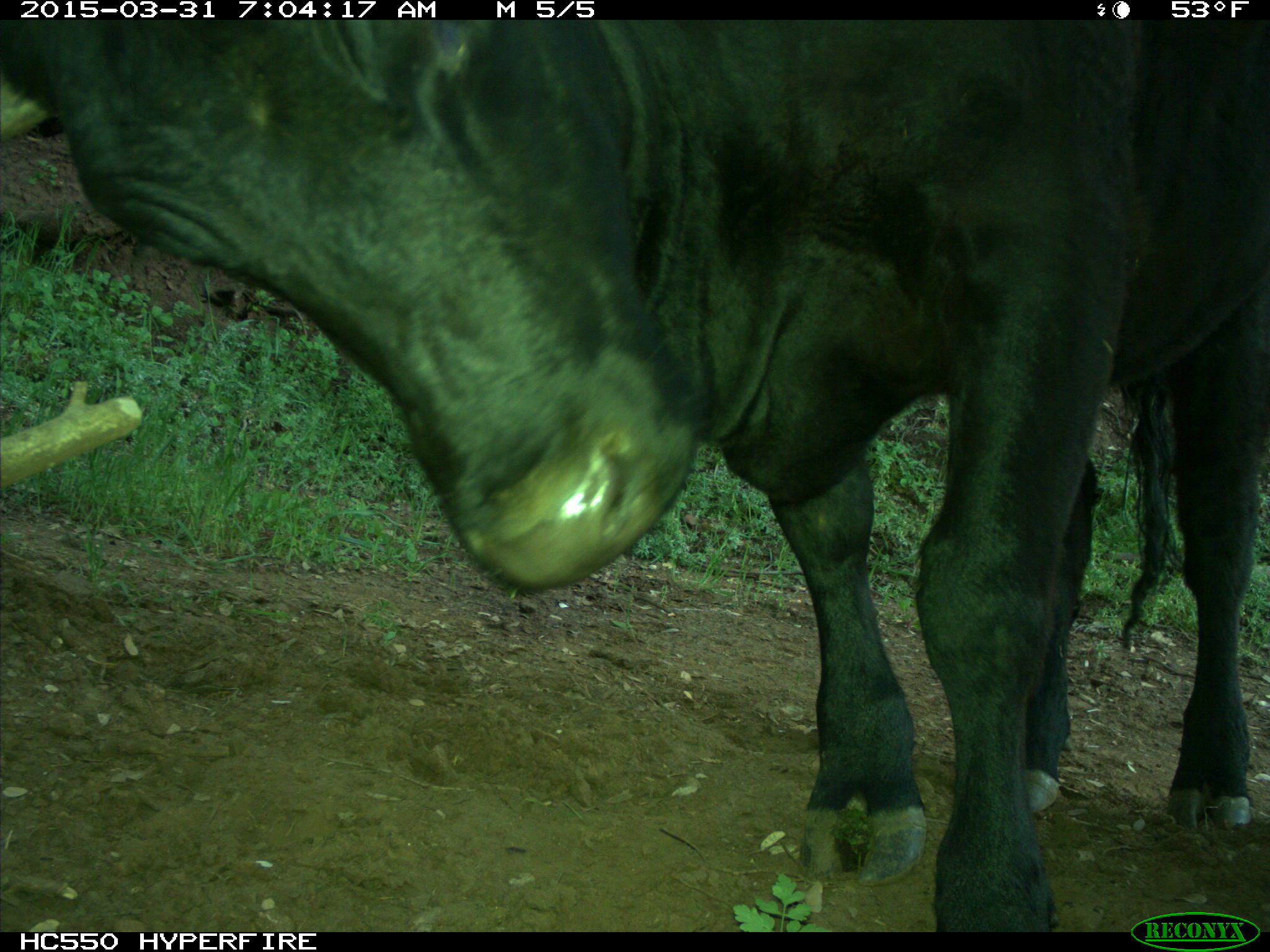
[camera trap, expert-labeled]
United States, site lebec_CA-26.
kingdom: Animalia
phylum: Chordata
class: Mammalia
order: Artiodactyla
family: Bovidae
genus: Bos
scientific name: Bos taurus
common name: domestic cow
Bos taurus (domestic cow).